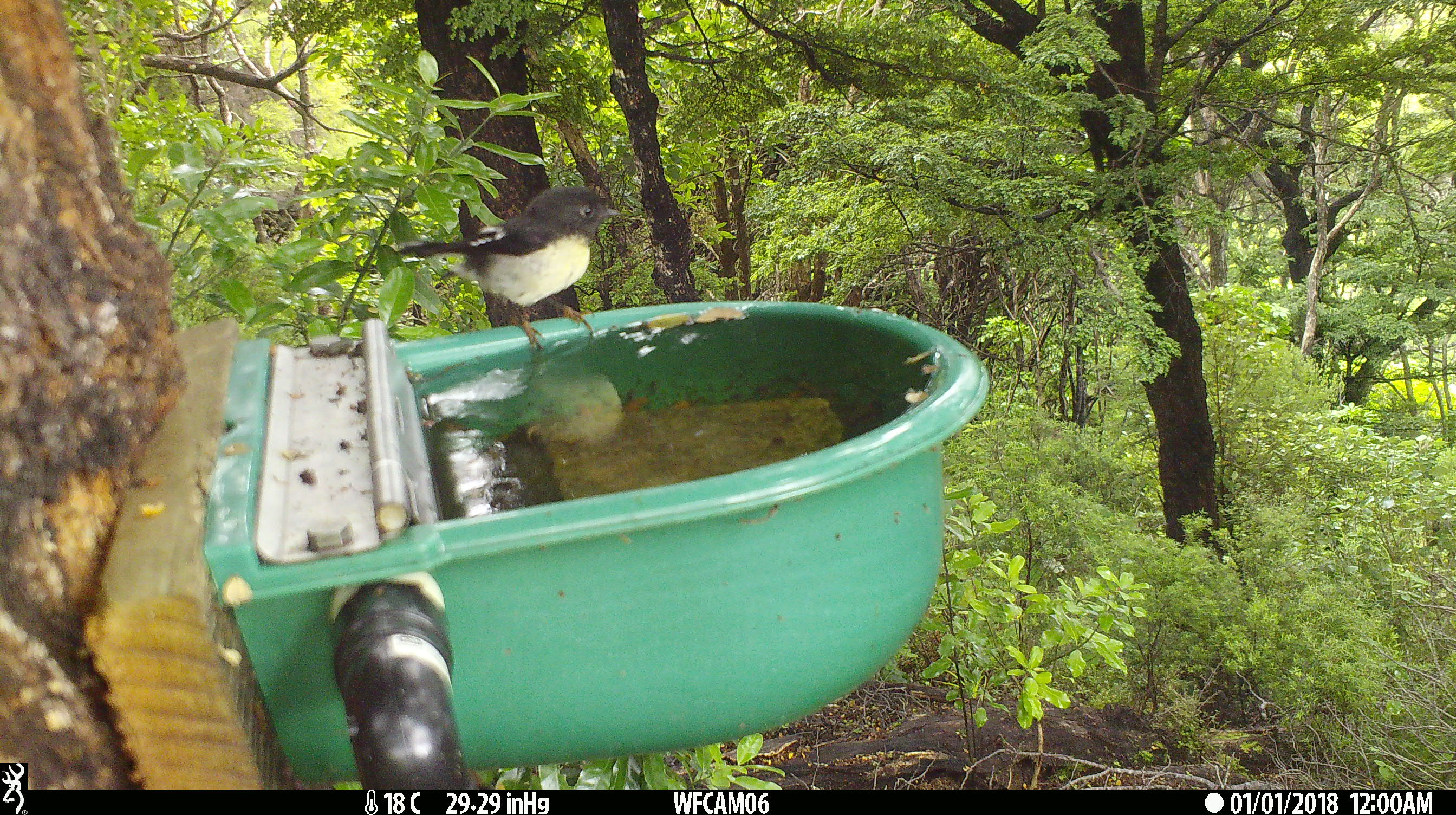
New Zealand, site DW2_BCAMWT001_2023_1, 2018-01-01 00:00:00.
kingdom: Animalia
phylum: Chordata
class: Aves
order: Passeriformes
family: Petroicidae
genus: Petroica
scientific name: Petroica macrocephala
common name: tomtit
Tomtit (Petroica macrocephala).